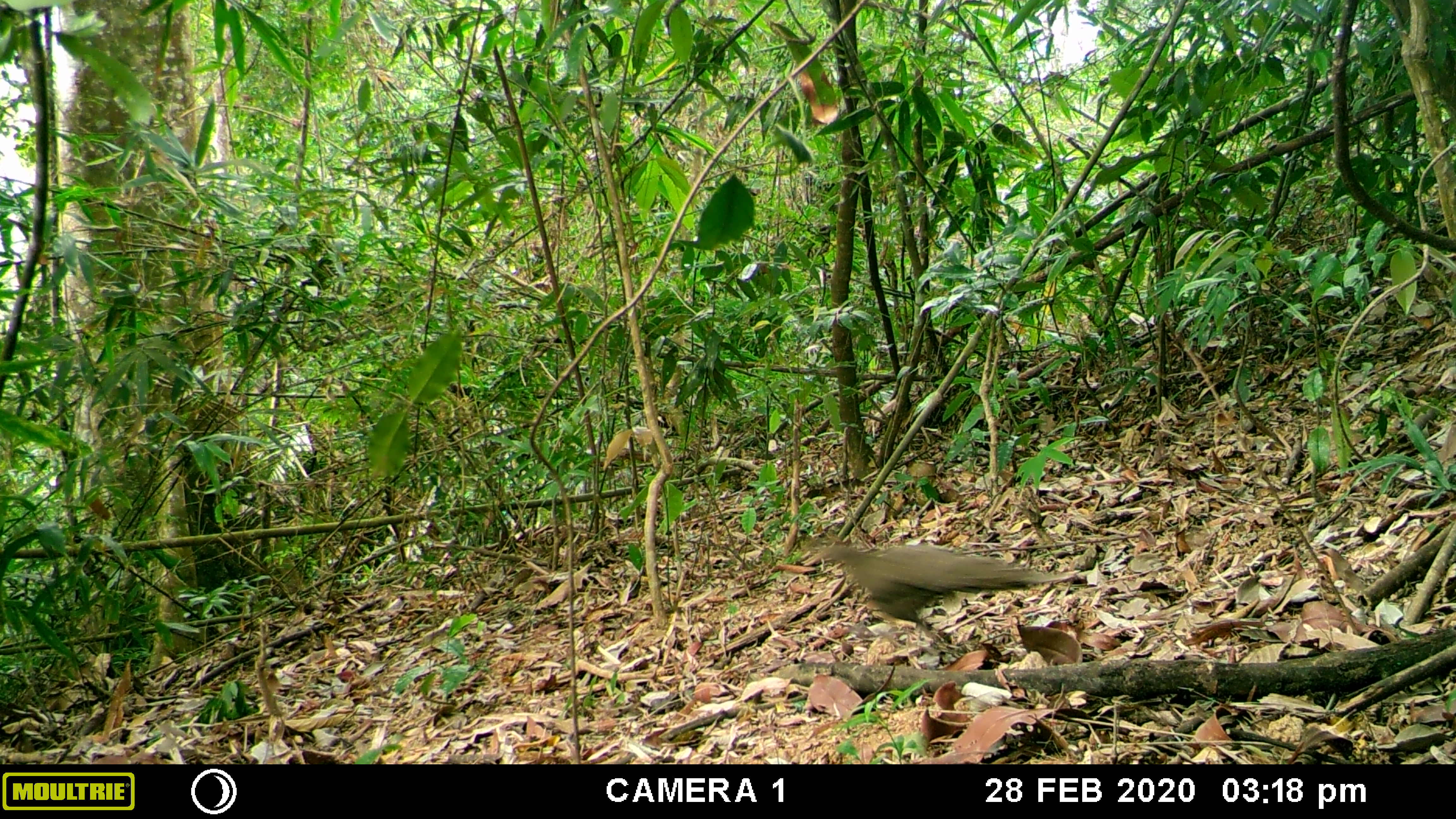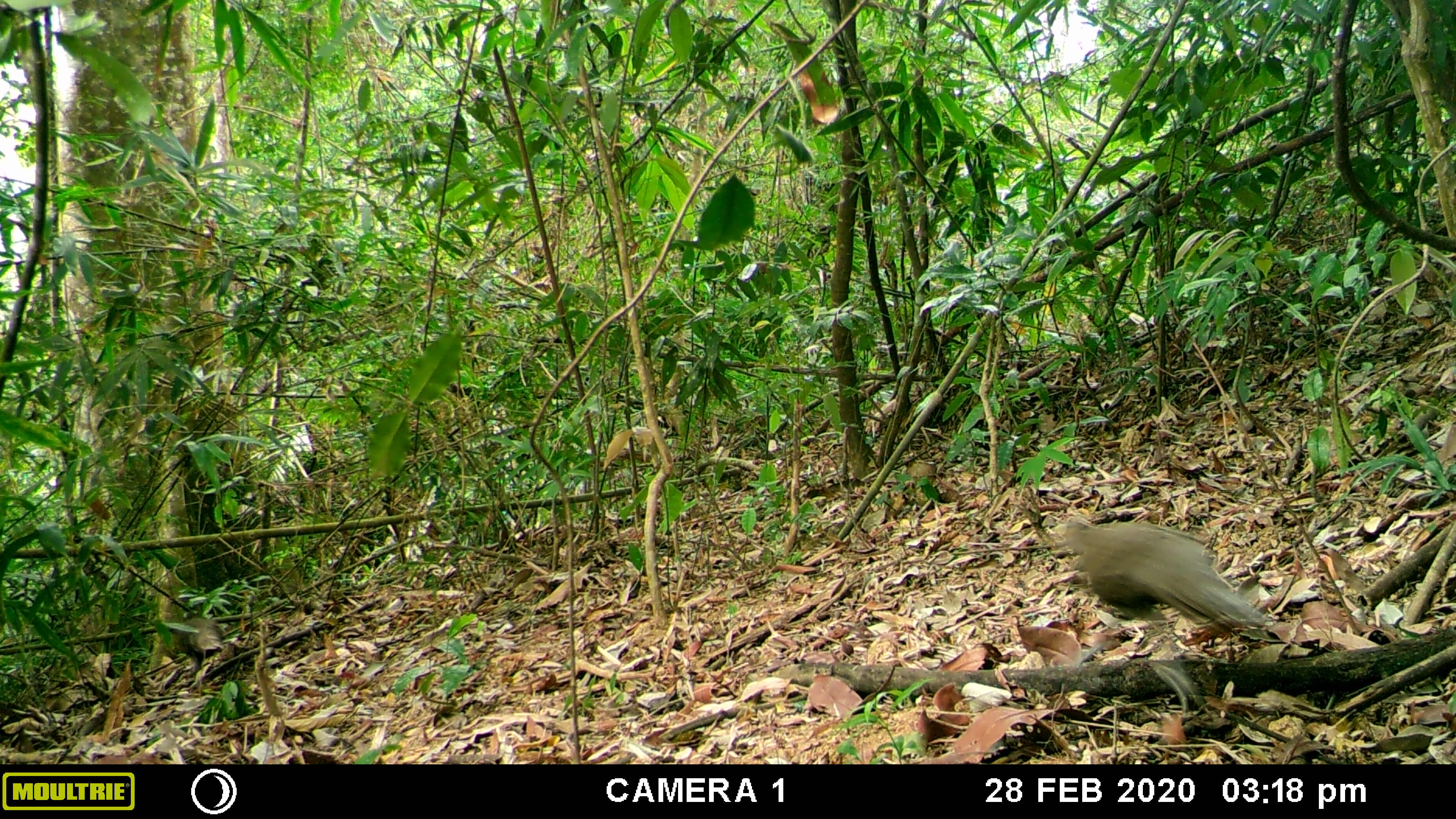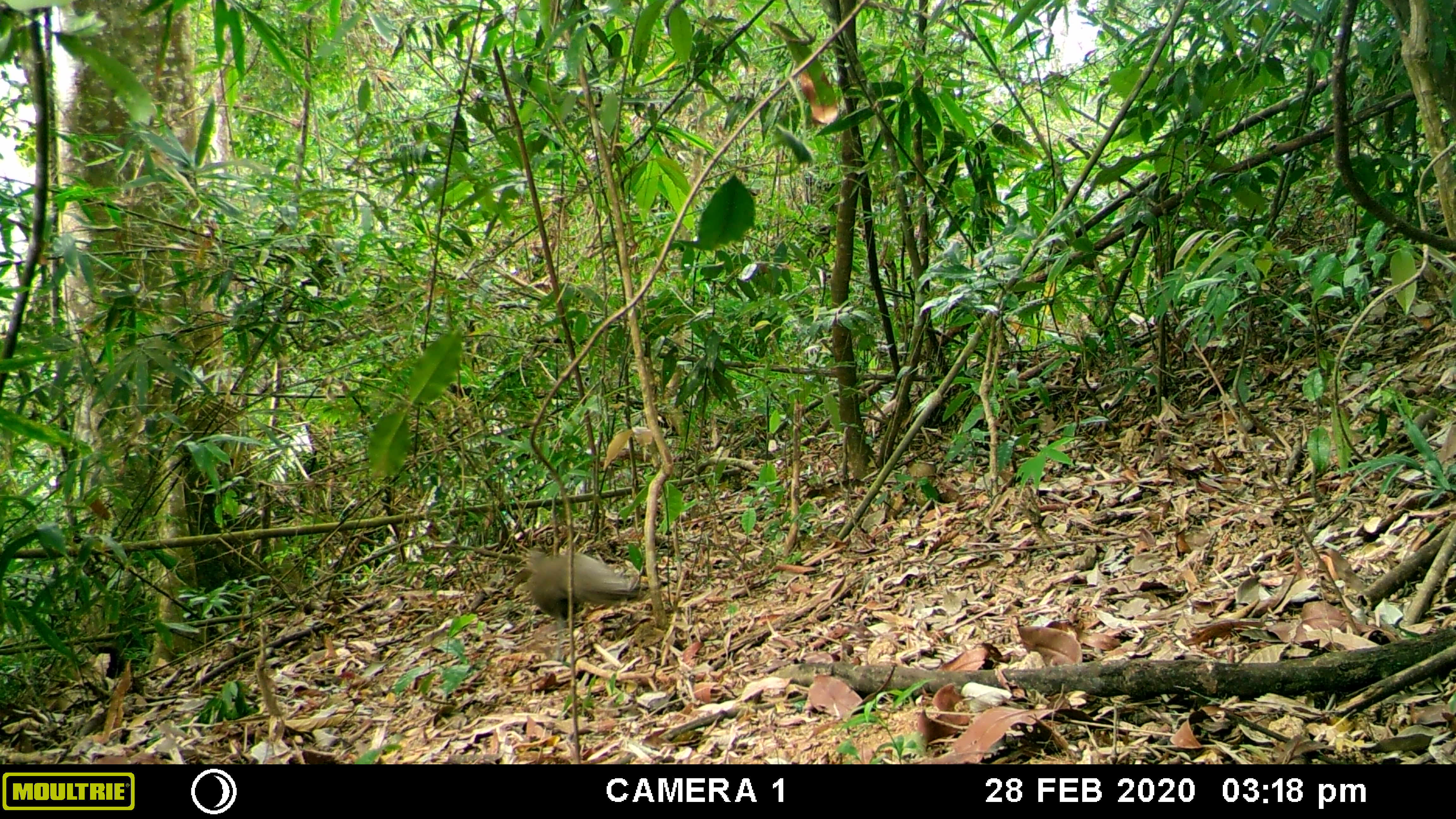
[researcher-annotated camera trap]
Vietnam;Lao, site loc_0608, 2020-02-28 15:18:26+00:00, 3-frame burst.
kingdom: Animalia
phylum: Chordata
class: Aves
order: Galliformes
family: Phasianidae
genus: Polyplectron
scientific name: Polyplectron bicalcaratum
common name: gray peacock-pheasant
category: grey peacock pheasant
Grey peacock pheasant (gray peacock-pheasant) (Polyplectron bicalcaratum). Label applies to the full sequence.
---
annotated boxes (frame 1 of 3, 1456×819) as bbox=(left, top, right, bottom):
grey peacock pheasant: bbox=(814, 543, 1073, 640)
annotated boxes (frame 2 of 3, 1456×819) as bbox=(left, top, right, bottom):
grey peacock pheasant: bbox=(1062, 517, 1271, 628)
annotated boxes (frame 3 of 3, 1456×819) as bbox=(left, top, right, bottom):
grey peacock pheasant: bbox=(524, 549, 639, 661)